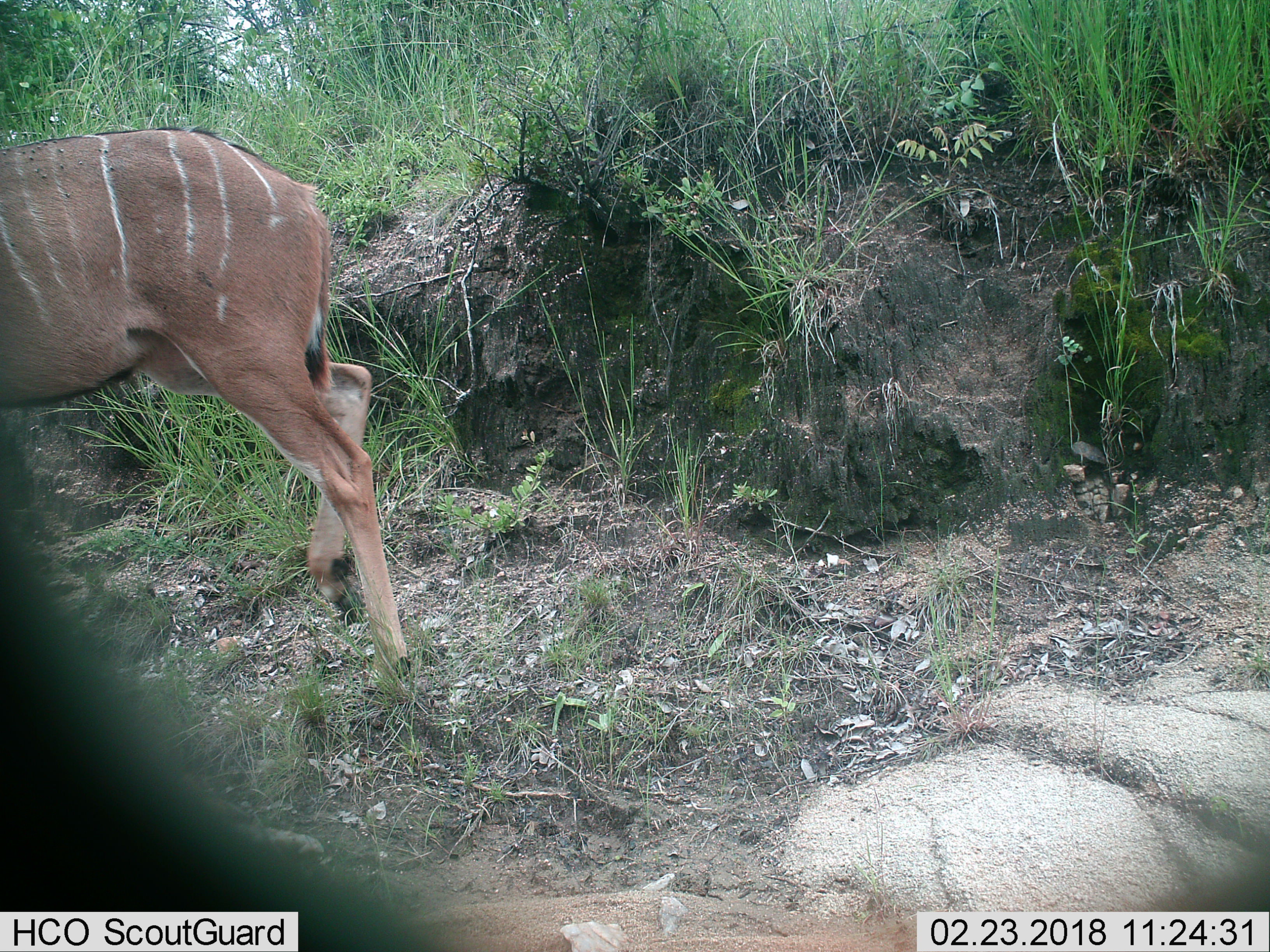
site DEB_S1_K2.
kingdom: Animalia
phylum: Chordata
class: Mammalia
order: Artiodactyla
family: Bovidae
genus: Tragelaphus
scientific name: Tragelaphus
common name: kudu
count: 1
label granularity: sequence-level